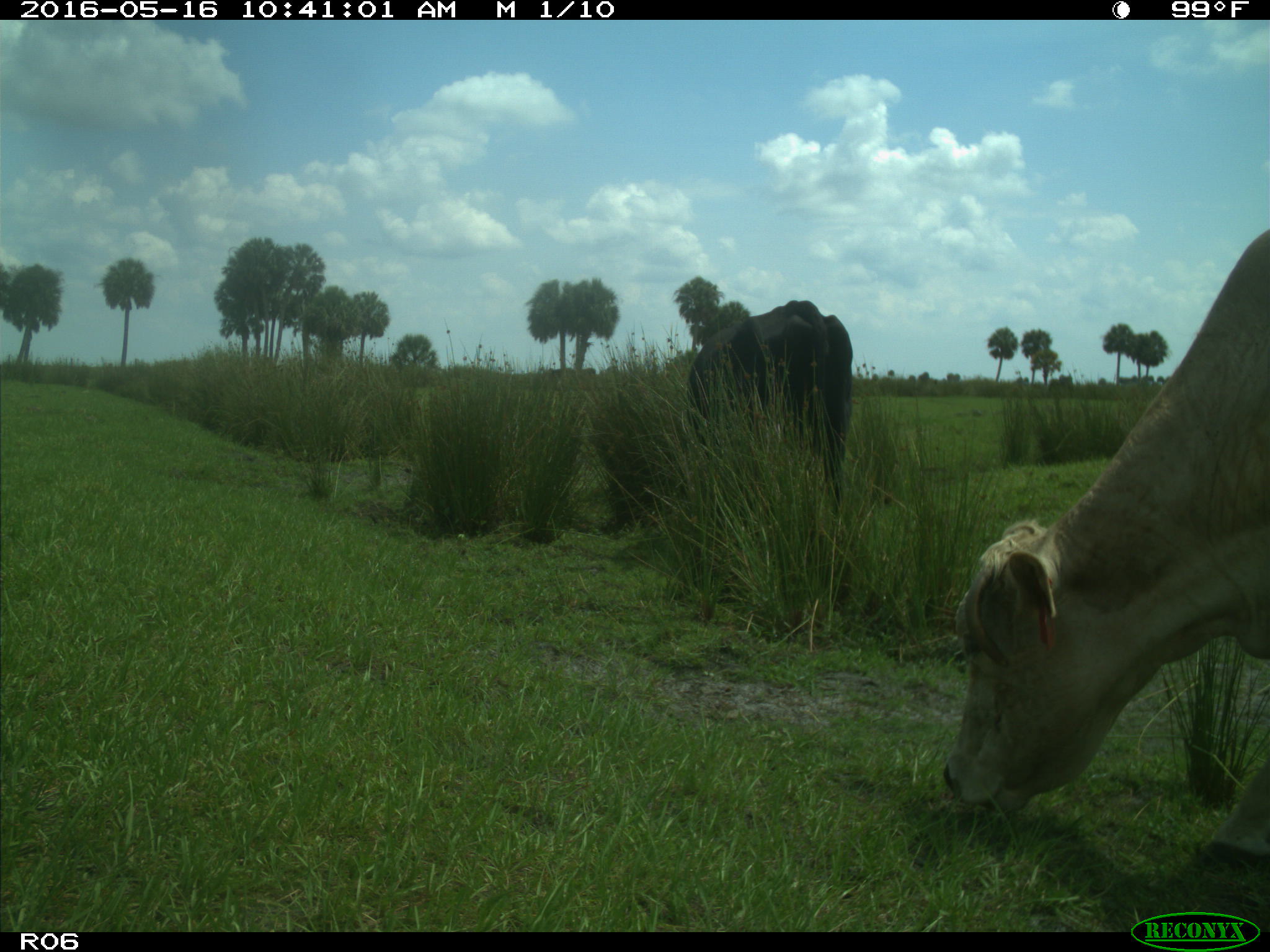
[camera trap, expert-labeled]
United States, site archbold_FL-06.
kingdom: Animalia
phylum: Chordata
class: Mammalia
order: Artiodactyla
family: Bovidae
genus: Bos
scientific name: Bos taurus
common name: domestic cow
Bos taurus (domestic cow).